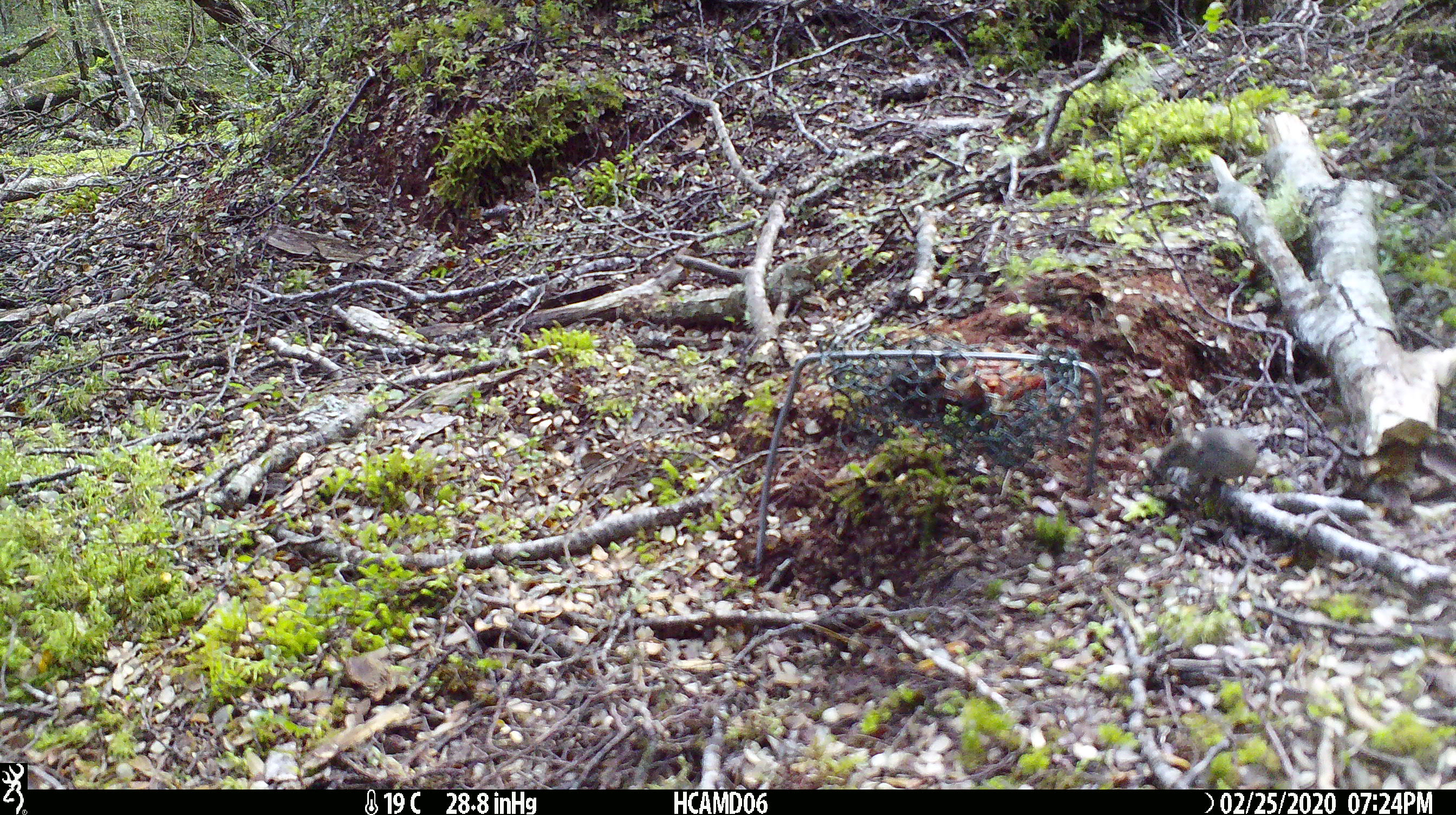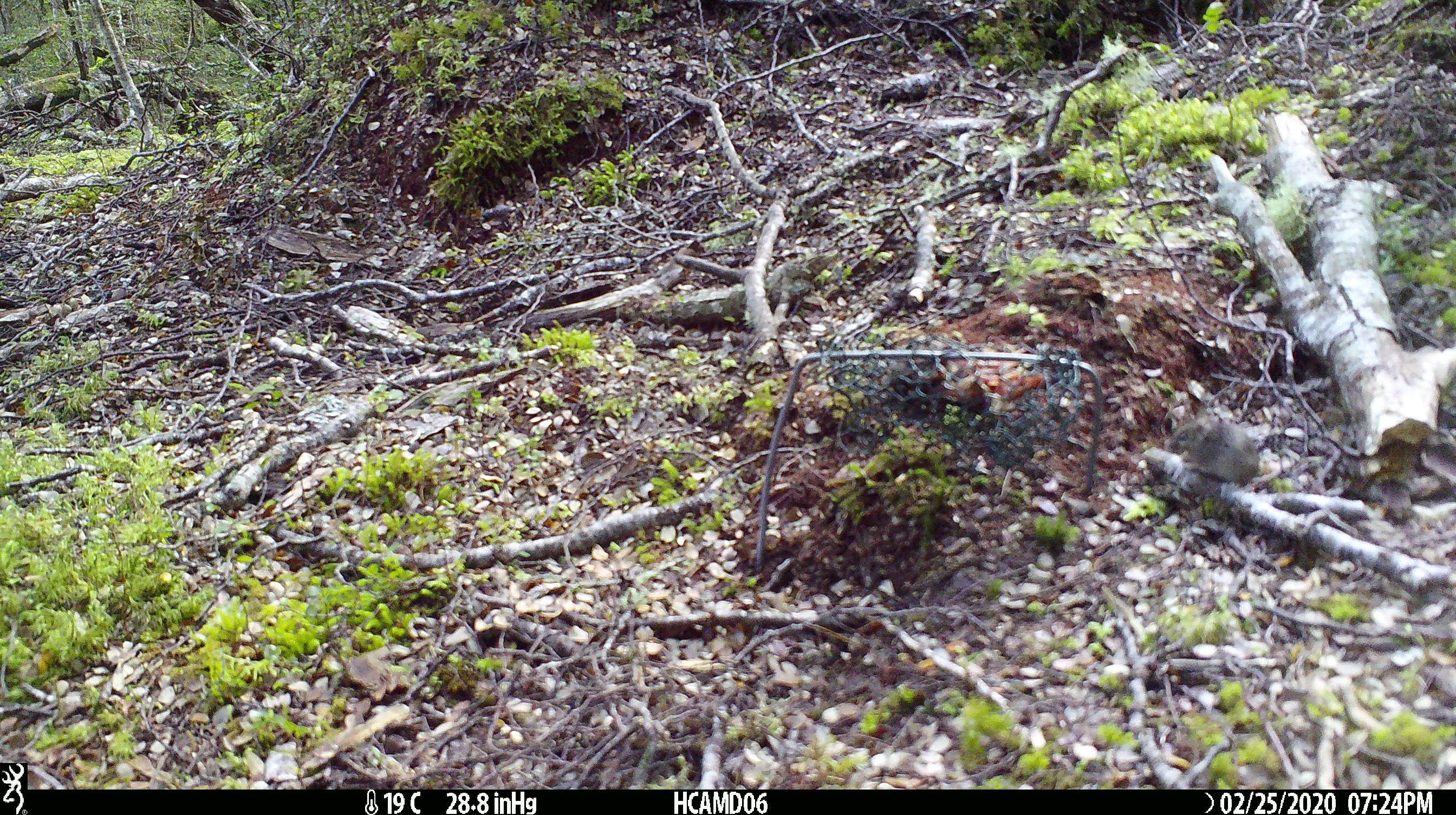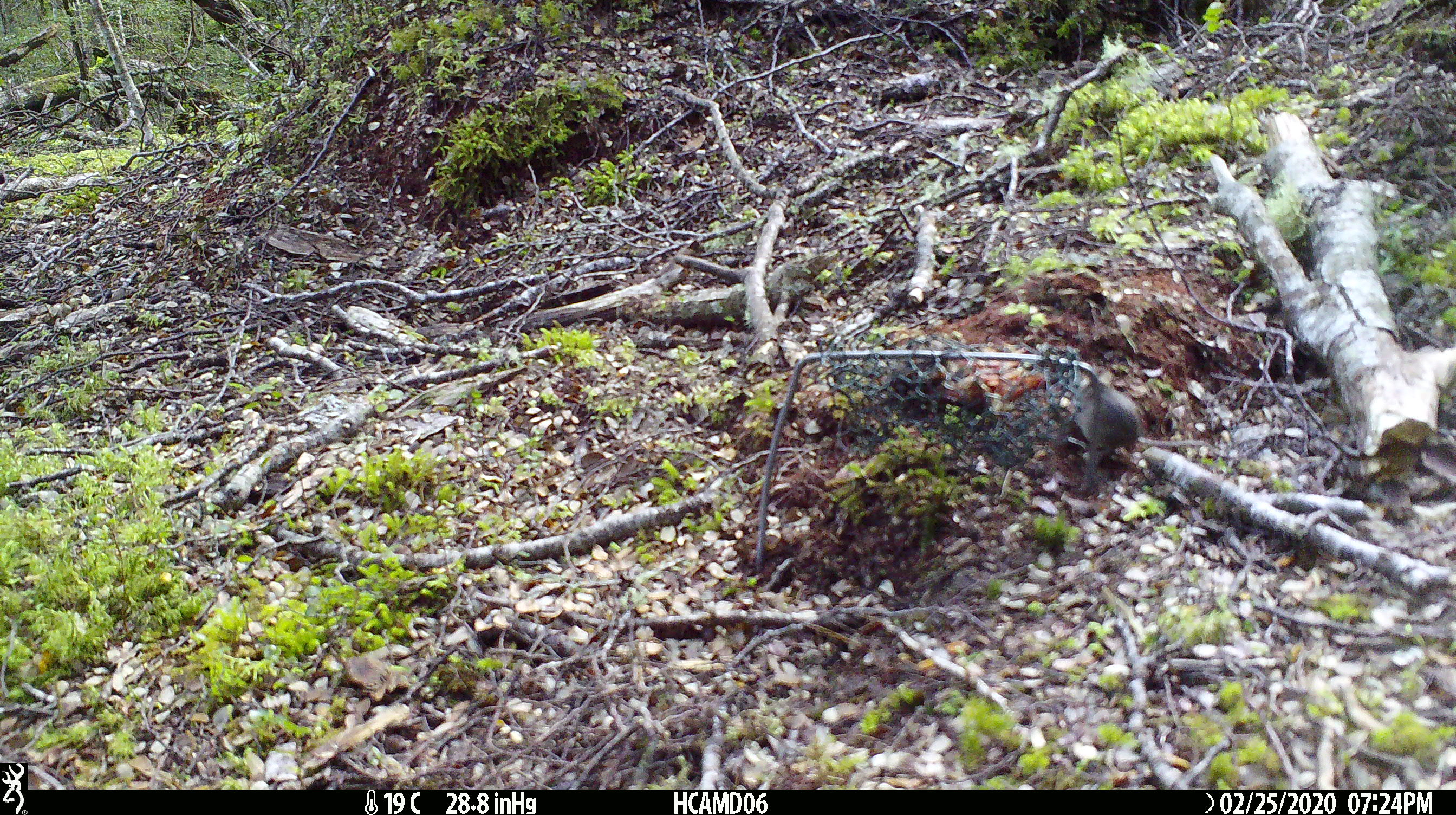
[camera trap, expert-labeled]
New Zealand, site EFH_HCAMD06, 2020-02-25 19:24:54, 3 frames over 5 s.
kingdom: Animalia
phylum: Chordata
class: Mammalia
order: Rodentia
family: Muridae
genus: Mus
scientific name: Mus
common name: mouse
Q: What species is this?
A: Mouse (Mus).